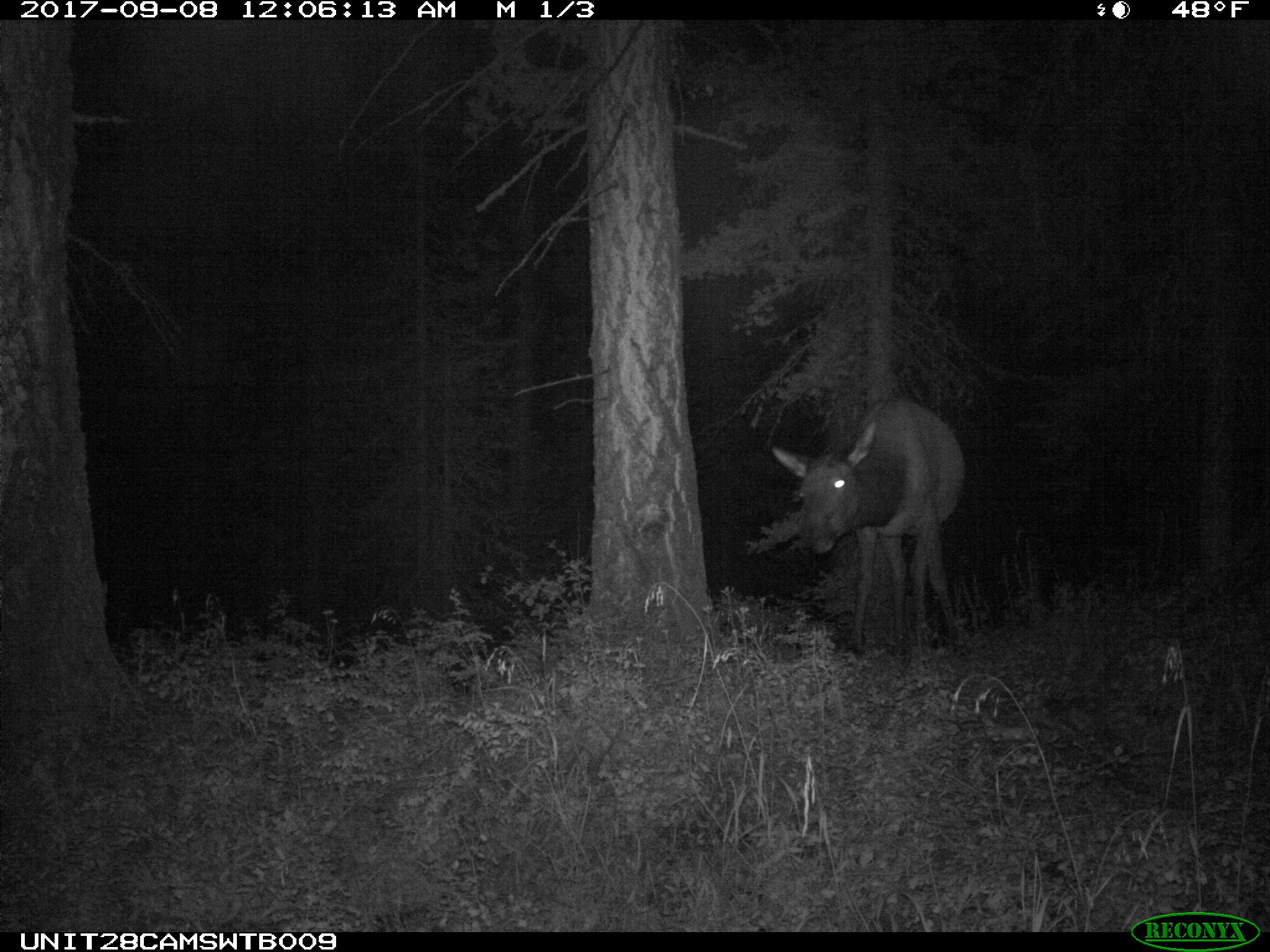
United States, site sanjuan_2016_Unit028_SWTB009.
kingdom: Animalia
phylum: Chordata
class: Mammalia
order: Artiodactyla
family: Cervidae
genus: Cervus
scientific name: Cervus elaphus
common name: red deer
Cervus elaphus (red deer).